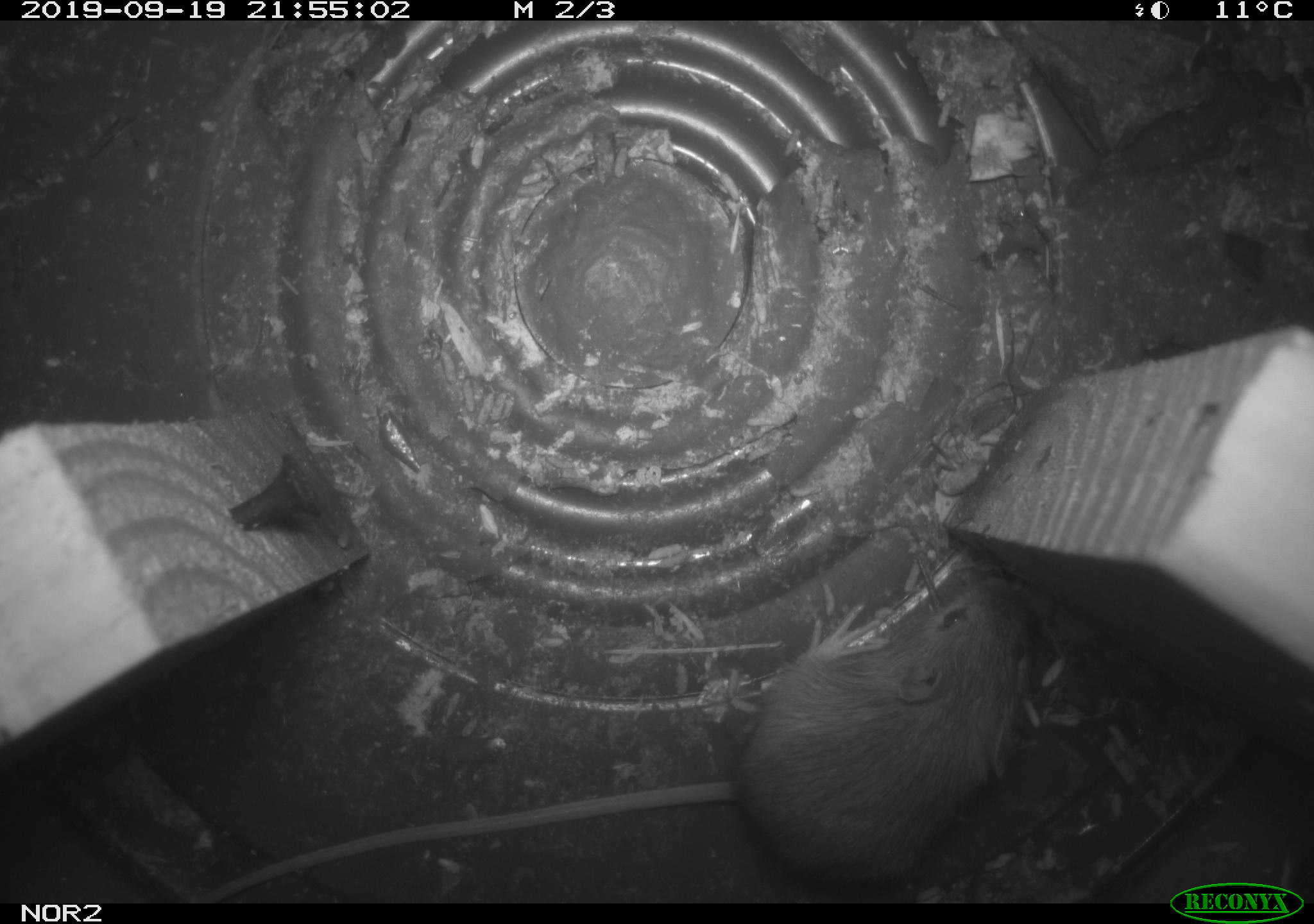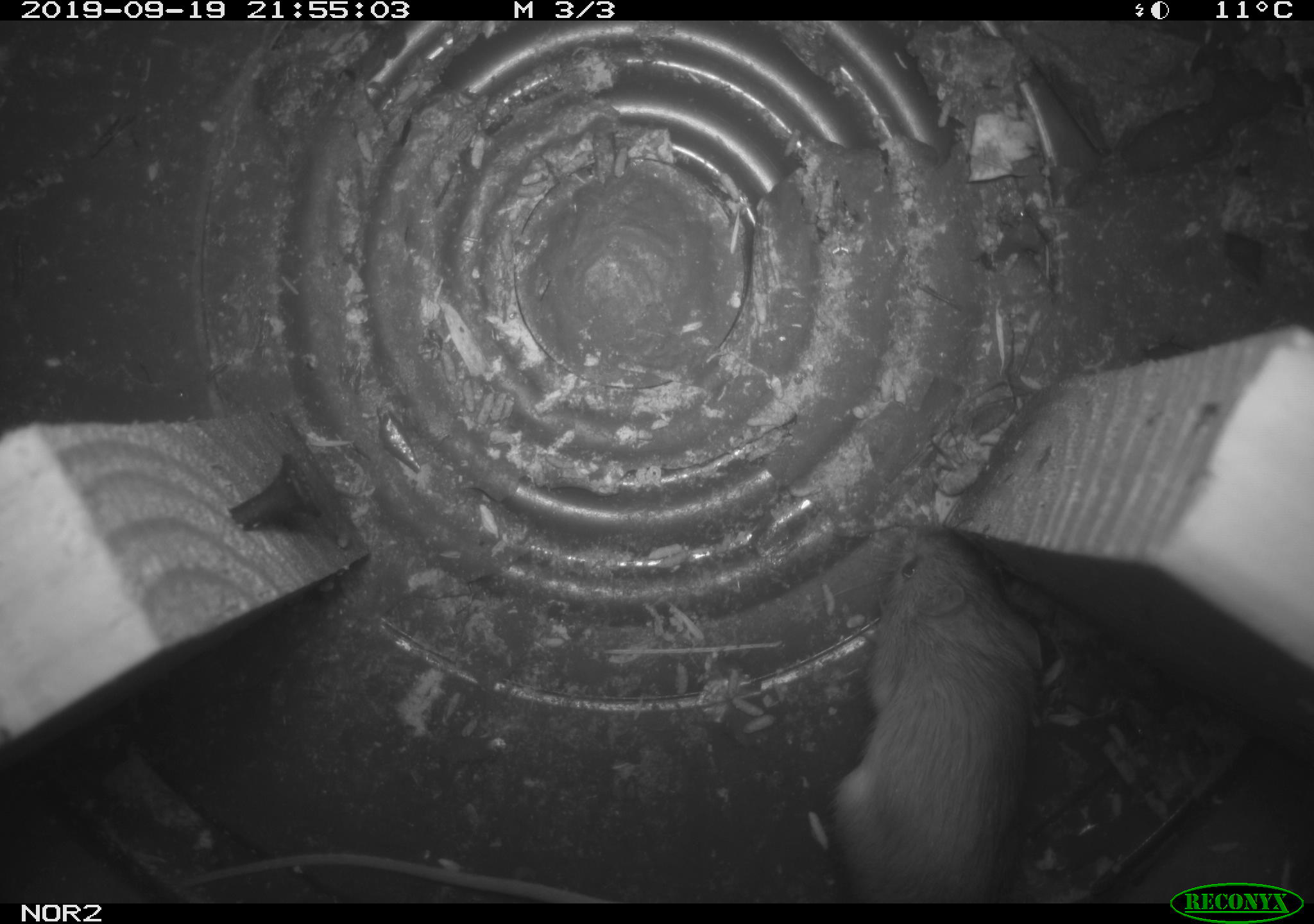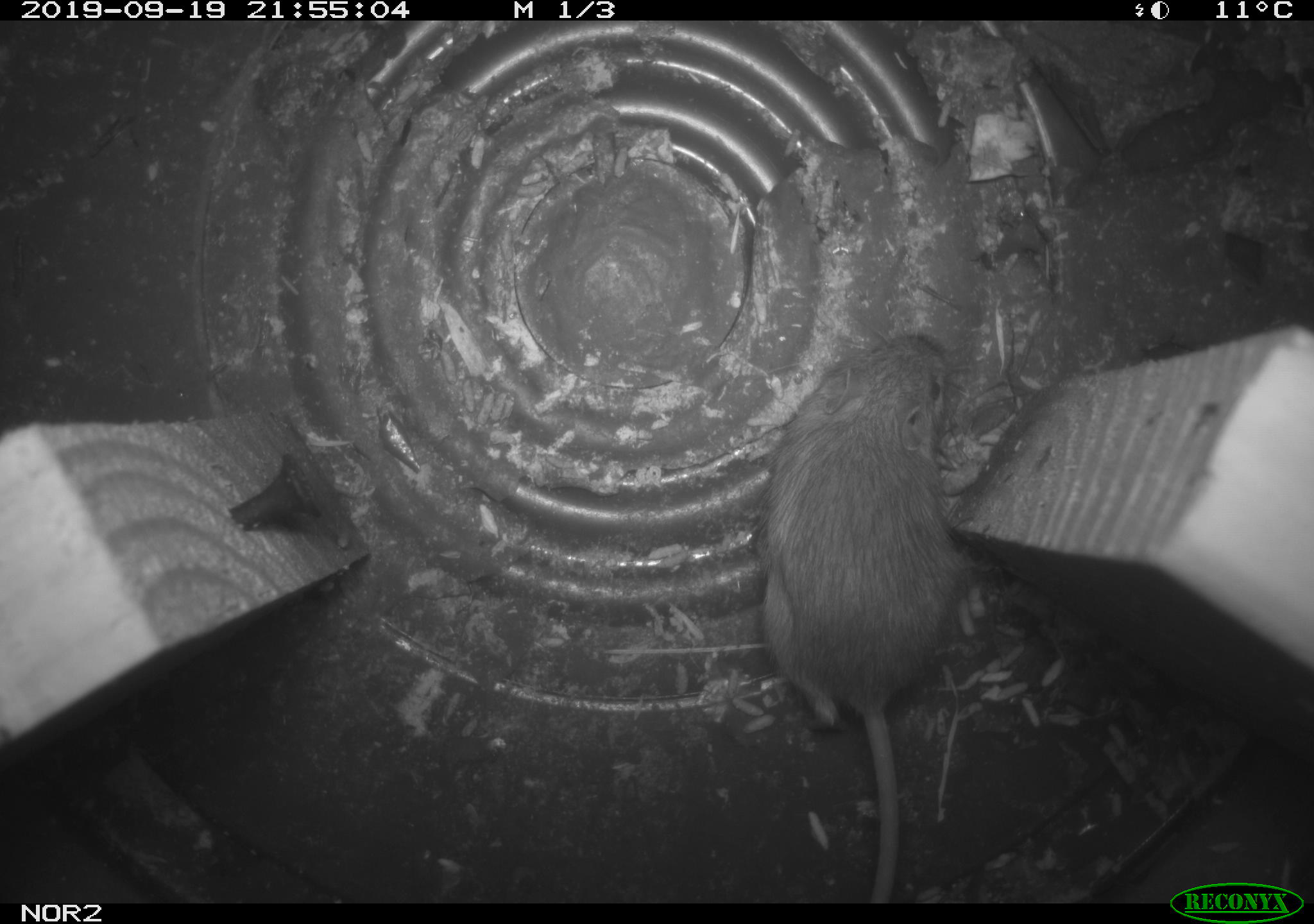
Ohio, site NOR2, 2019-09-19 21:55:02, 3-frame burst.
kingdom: Animalia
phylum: Chordata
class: Mammalia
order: Rodentia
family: Zapodidae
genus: Napaeozapus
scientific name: Napaeozapus insignis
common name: woodland jumping mouse